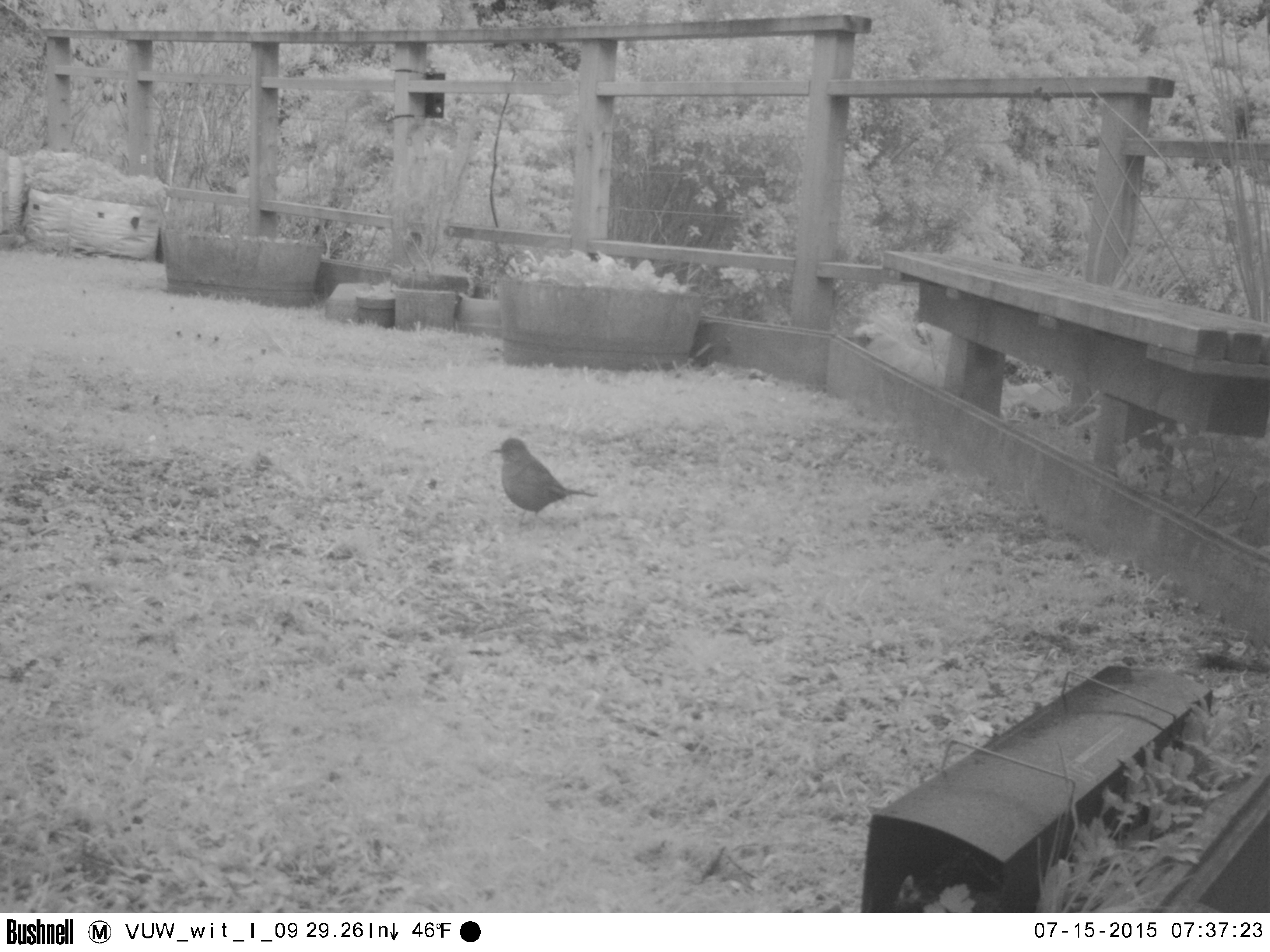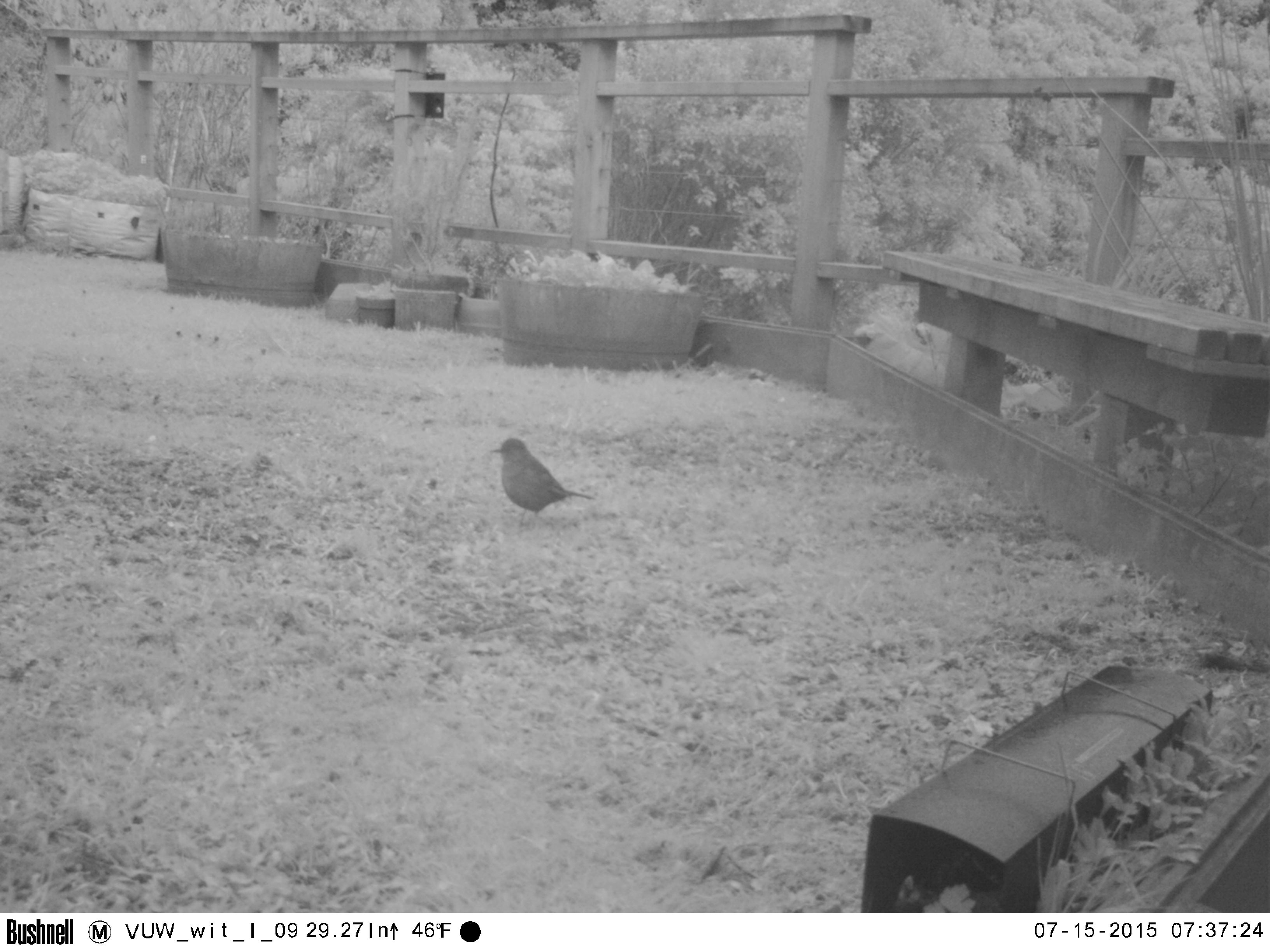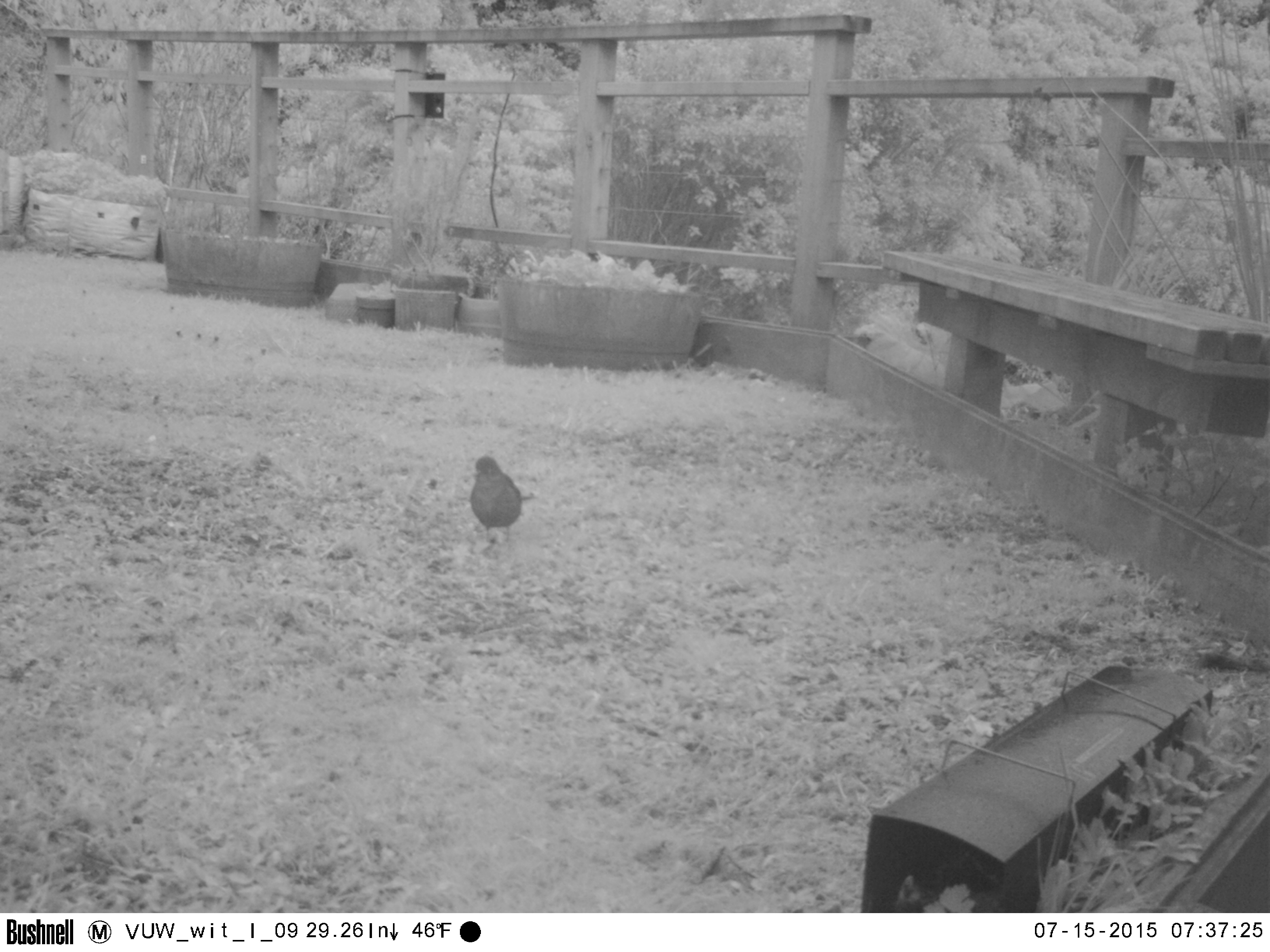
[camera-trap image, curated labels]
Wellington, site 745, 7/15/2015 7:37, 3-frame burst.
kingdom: Animalia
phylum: Chordata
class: Aves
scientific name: Aves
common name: bird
Bird (Aves).